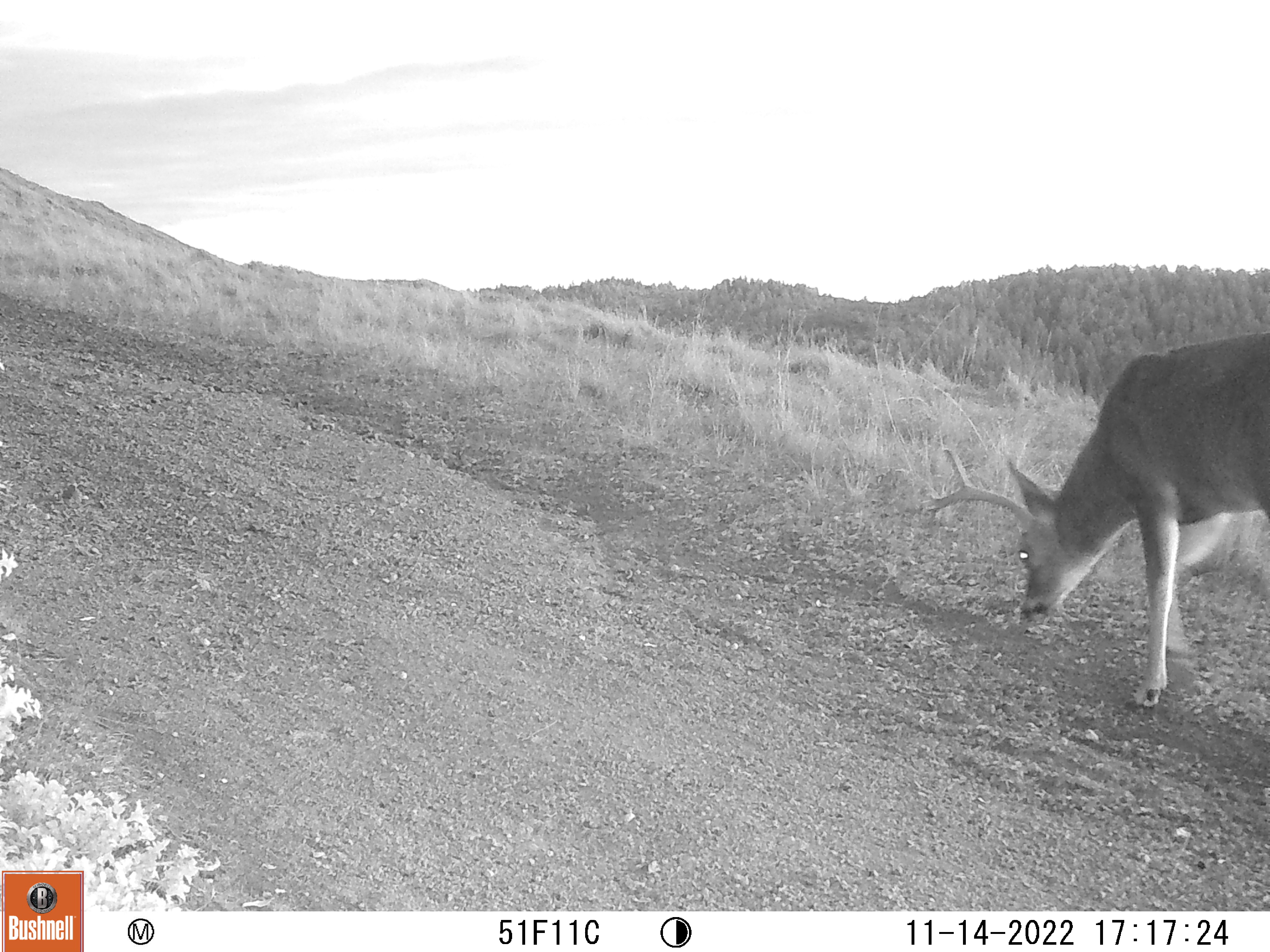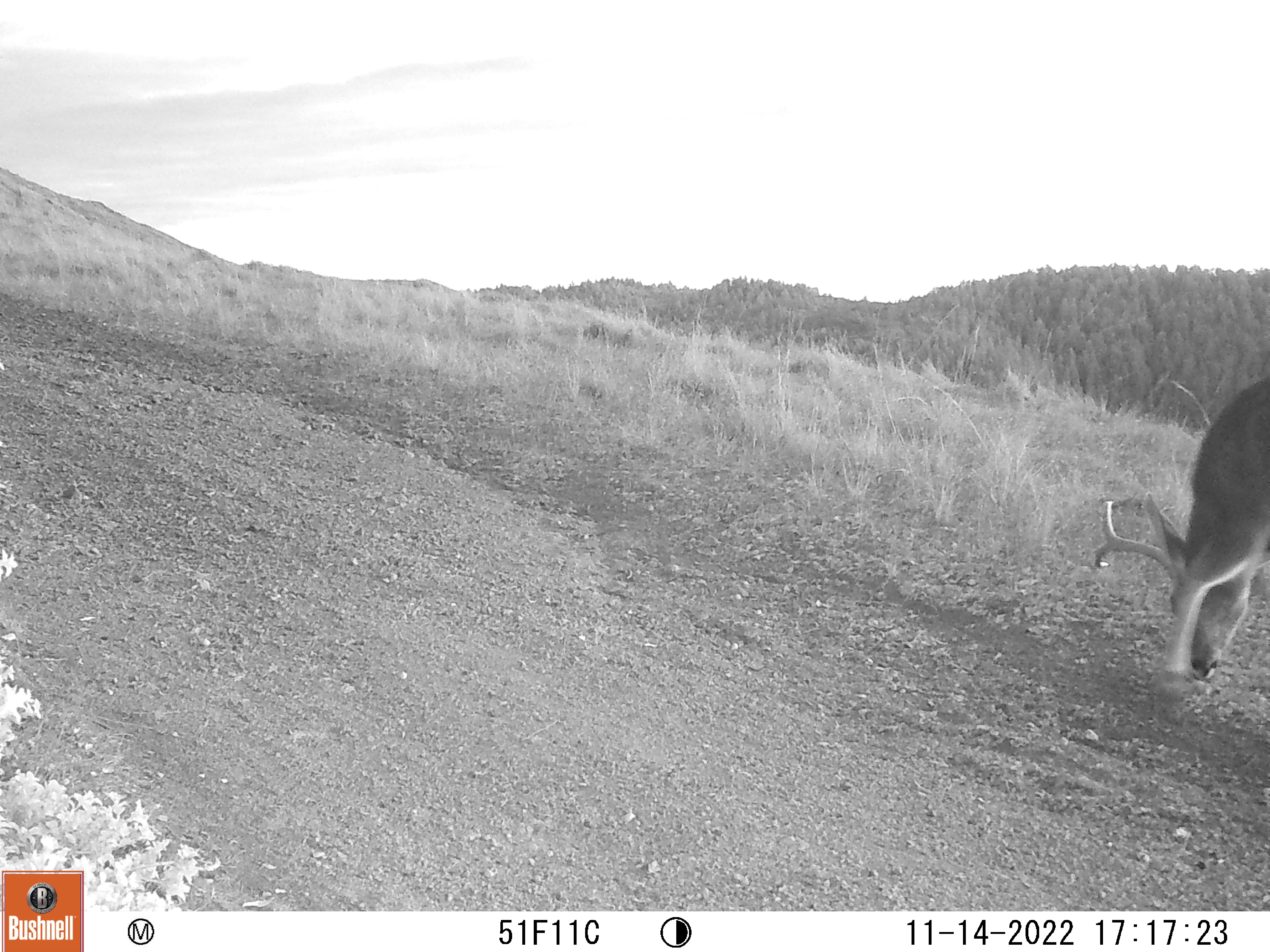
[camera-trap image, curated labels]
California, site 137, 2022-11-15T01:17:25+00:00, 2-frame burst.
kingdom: Animalia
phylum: Chordata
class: Mammalia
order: Artiodactyla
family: Cervidae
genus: Odocoileus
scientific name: Odocoileus hemionus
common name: mule deer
Mule deer (Odocoileus hemionus).